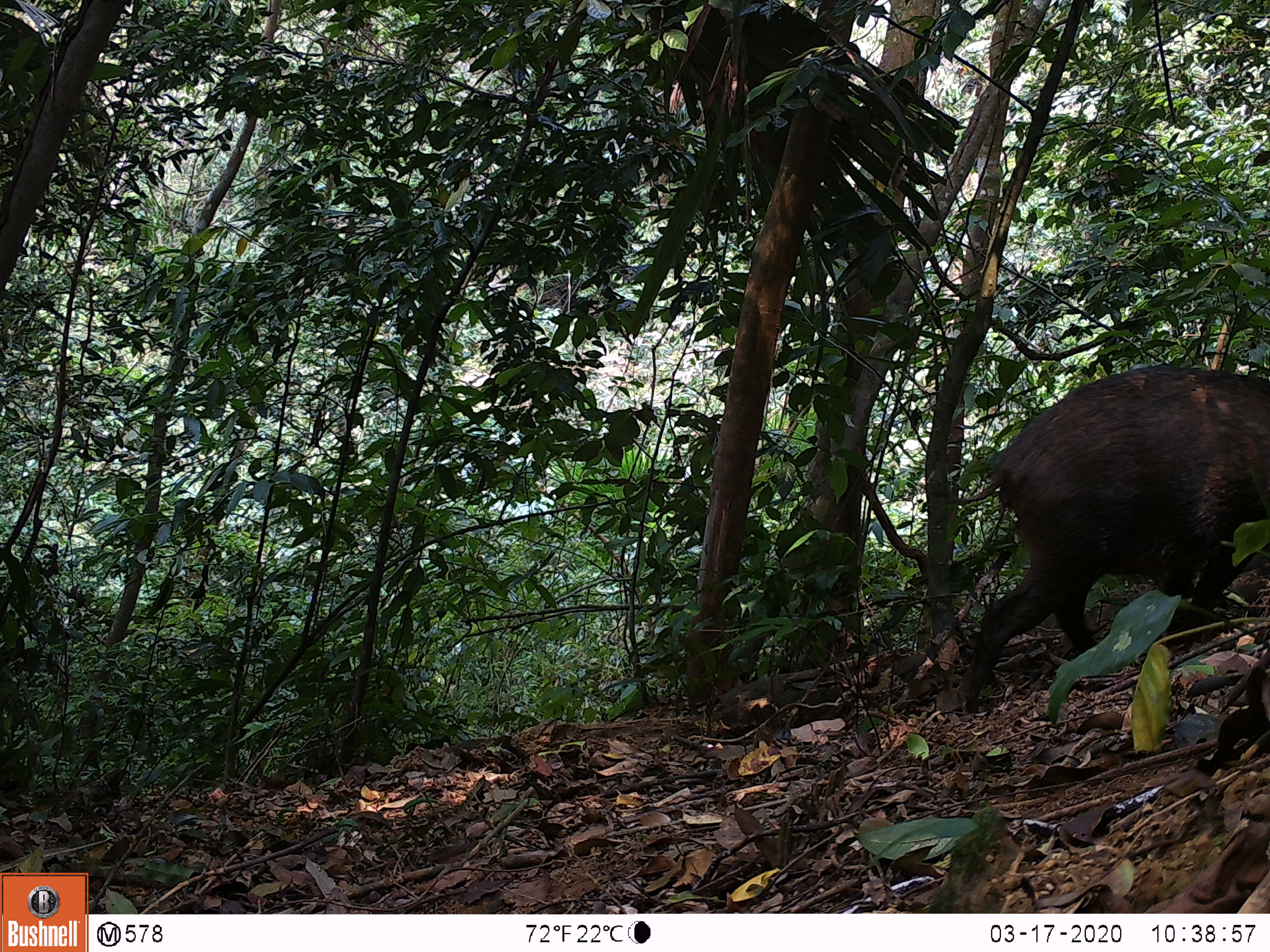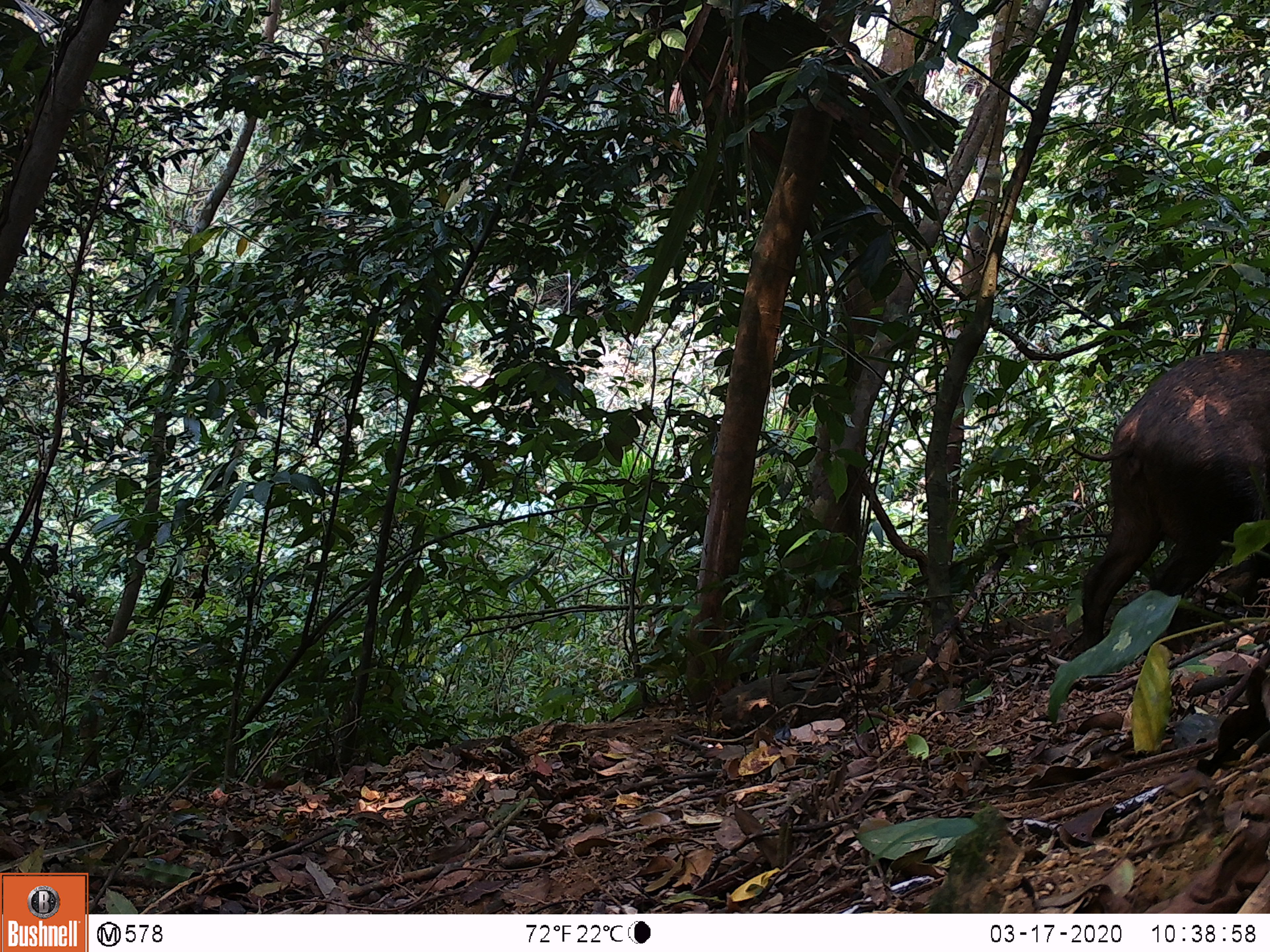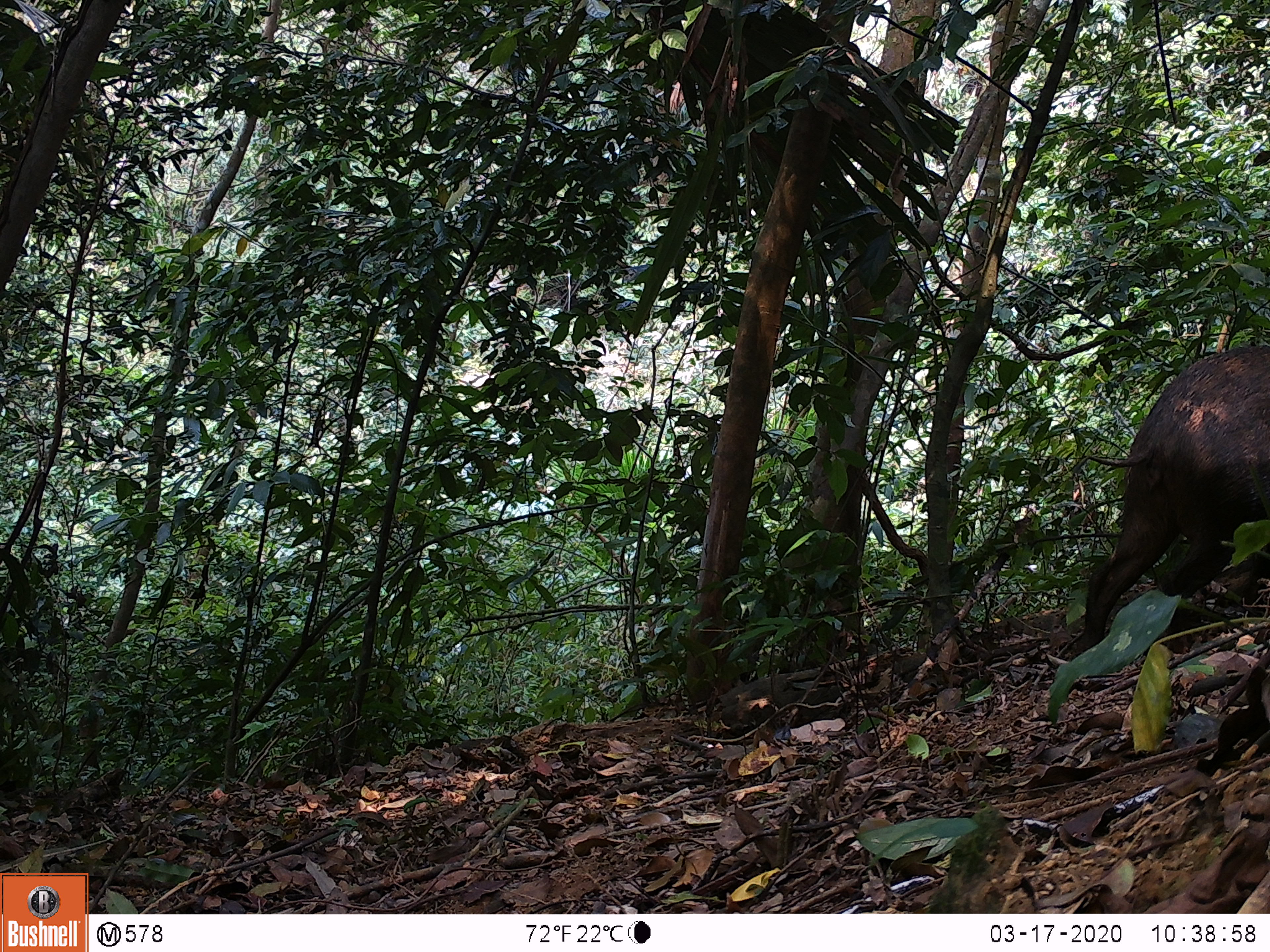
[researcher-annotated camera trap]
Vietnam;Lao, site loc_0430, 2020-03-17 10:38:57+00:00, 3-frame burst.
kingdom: Animalia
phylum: Chordata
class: Mammalia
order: Artiodactyla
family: Suidae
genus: Sus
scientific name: Sus scrofa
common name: eurasian wild pig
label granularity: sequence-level